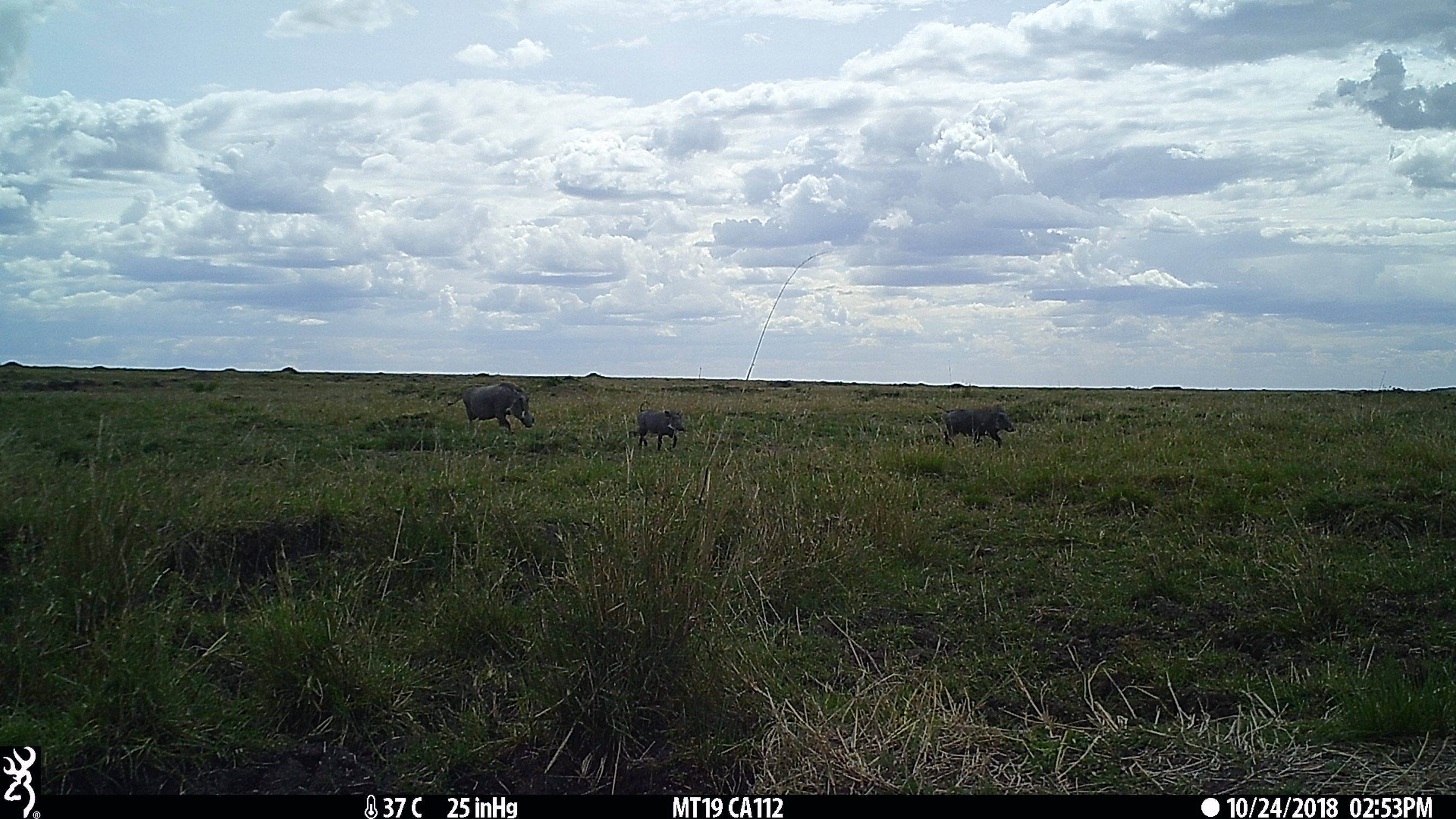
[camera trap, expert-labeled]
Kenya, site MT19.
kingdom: Animalia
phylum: Chordata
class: Mammalia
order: Artiodactyla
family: Suidae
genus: Phacochoerus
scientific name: Phacochoerus africanus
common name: common warthog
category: warthog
Warthog (common warthog) (Phacochoerus africanus).